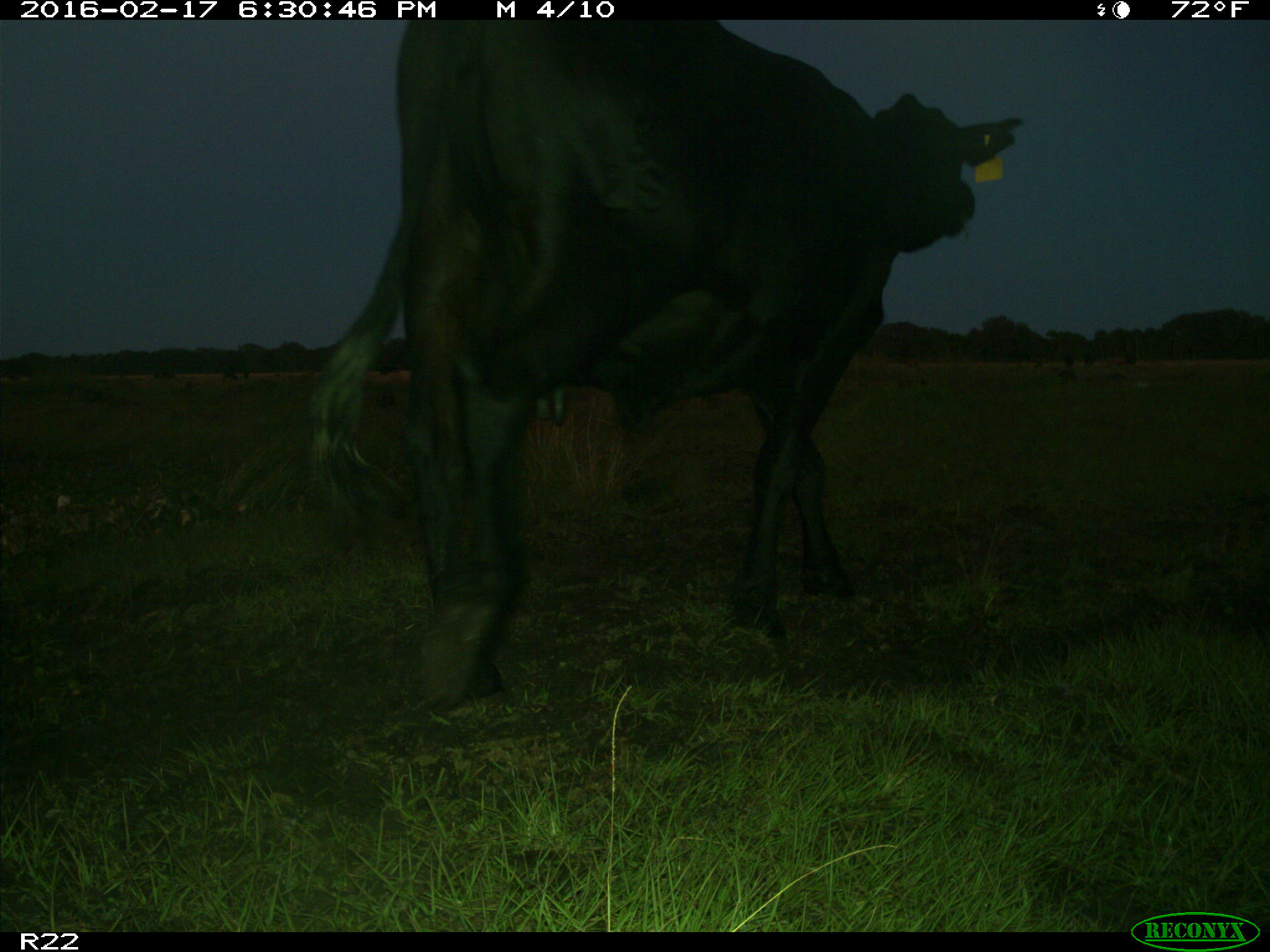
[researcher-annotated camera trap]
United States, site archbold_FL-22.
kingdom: Animalia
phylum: Chordata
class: Mammalia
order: Artiodactyla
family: Bovidae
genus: Bos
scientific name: Bos taurus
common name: domestic cow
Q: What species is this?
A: Bos taurus (domestic cow).